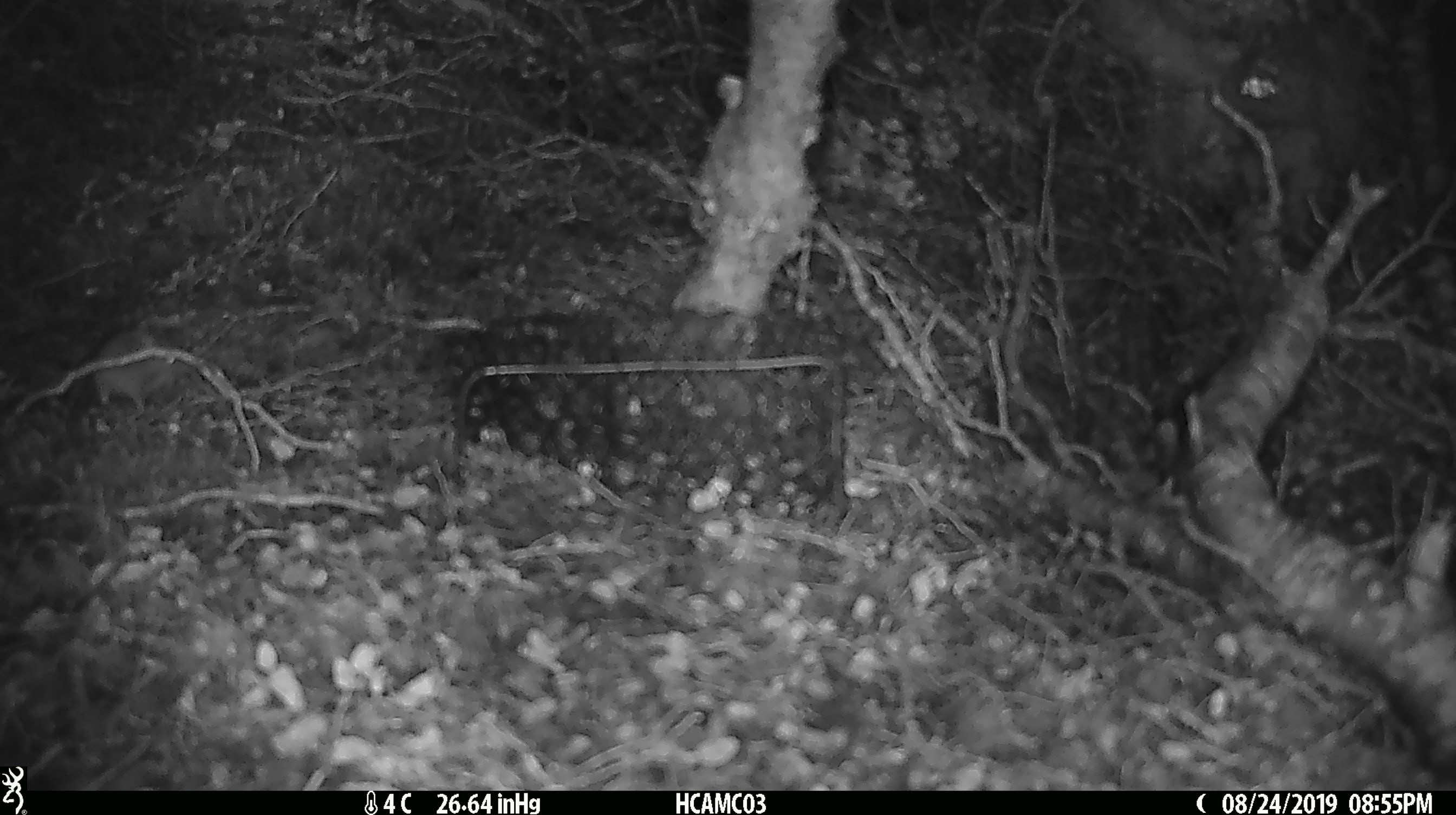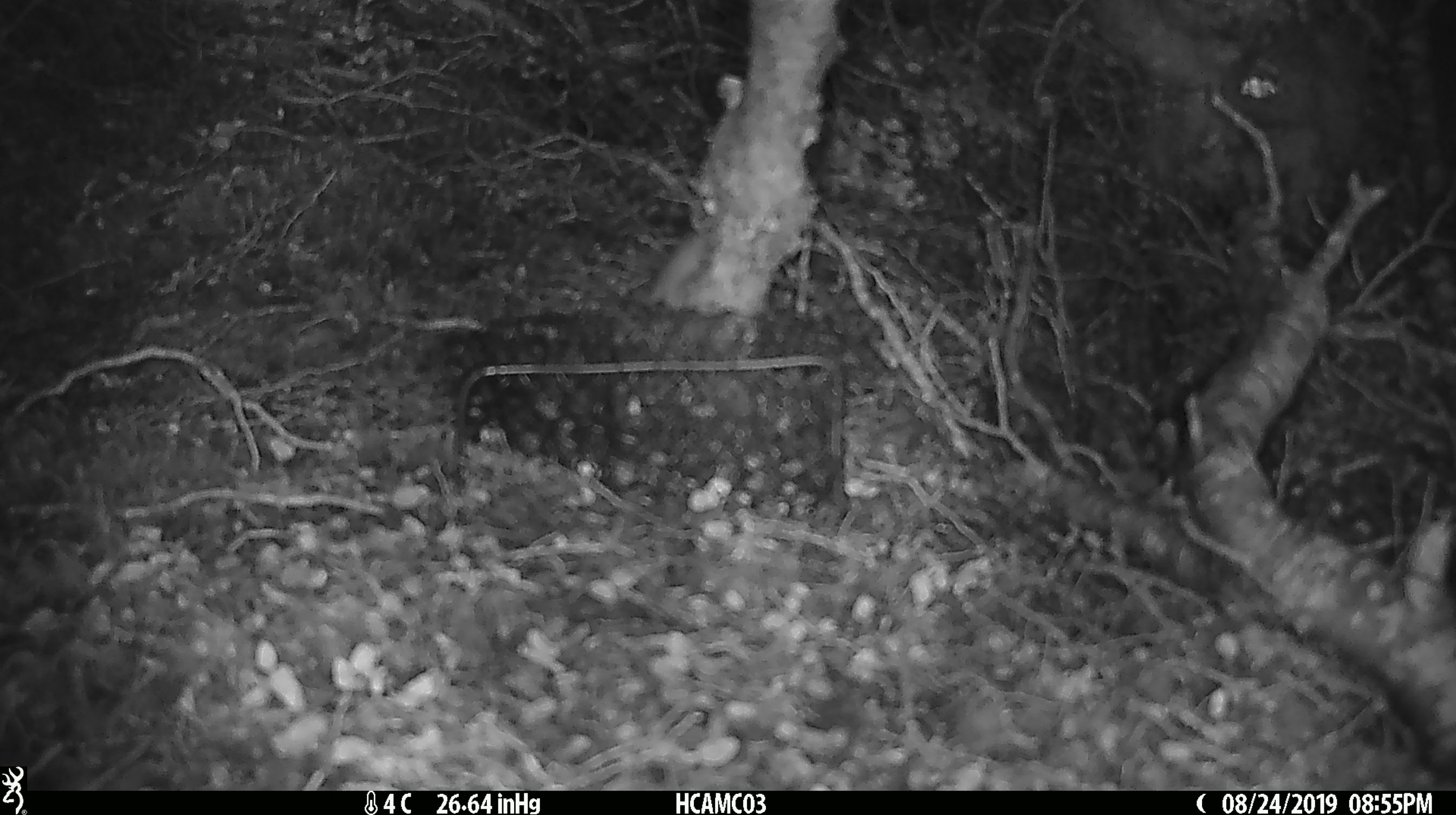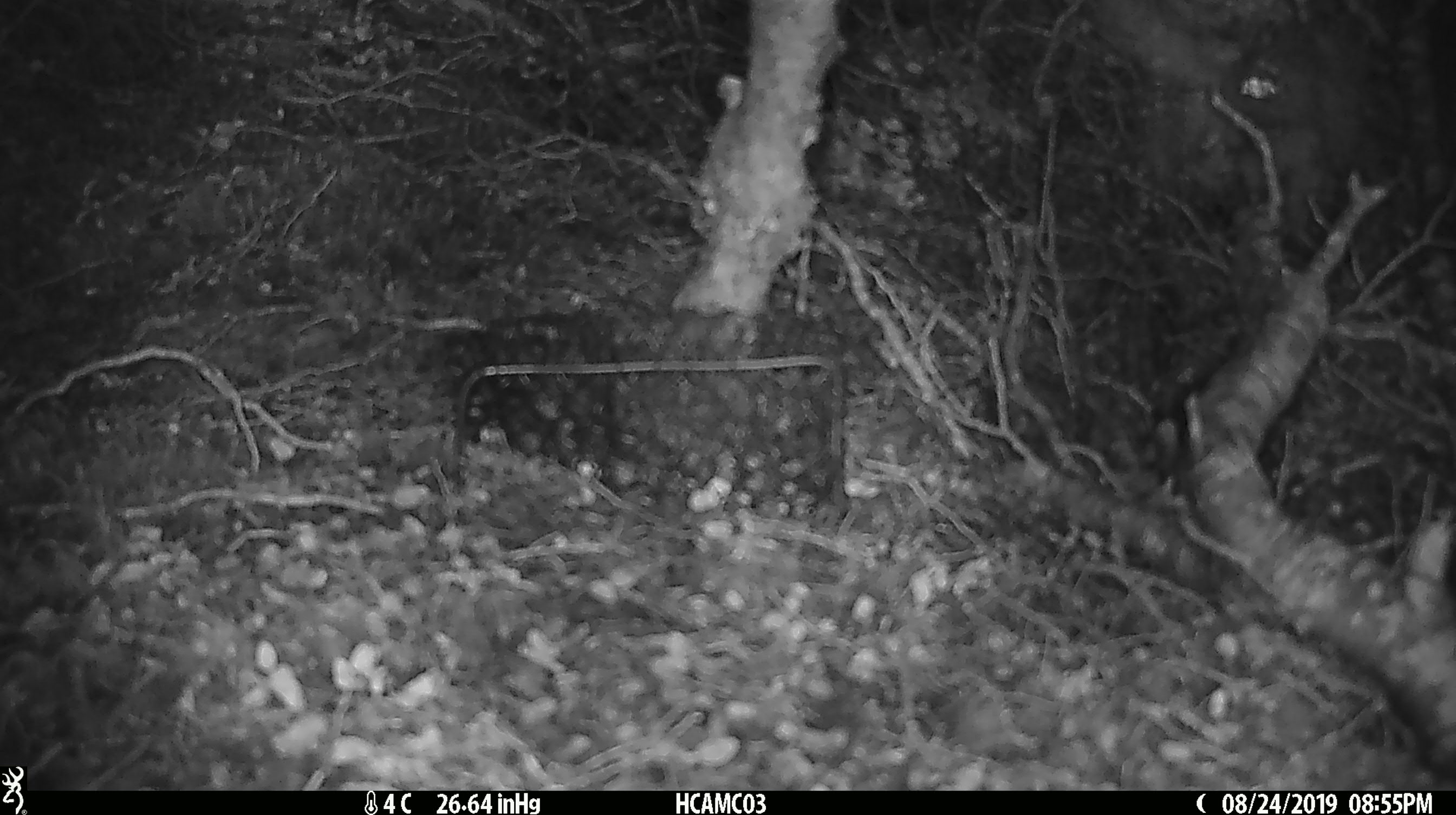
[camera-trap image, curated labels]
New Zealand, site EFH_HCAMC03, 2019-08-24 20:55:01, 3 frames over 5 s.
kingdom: Animalia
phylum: Chordata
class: Mammalia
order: Rodentia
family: Muridae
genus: Mus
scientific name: Mus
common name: mouse